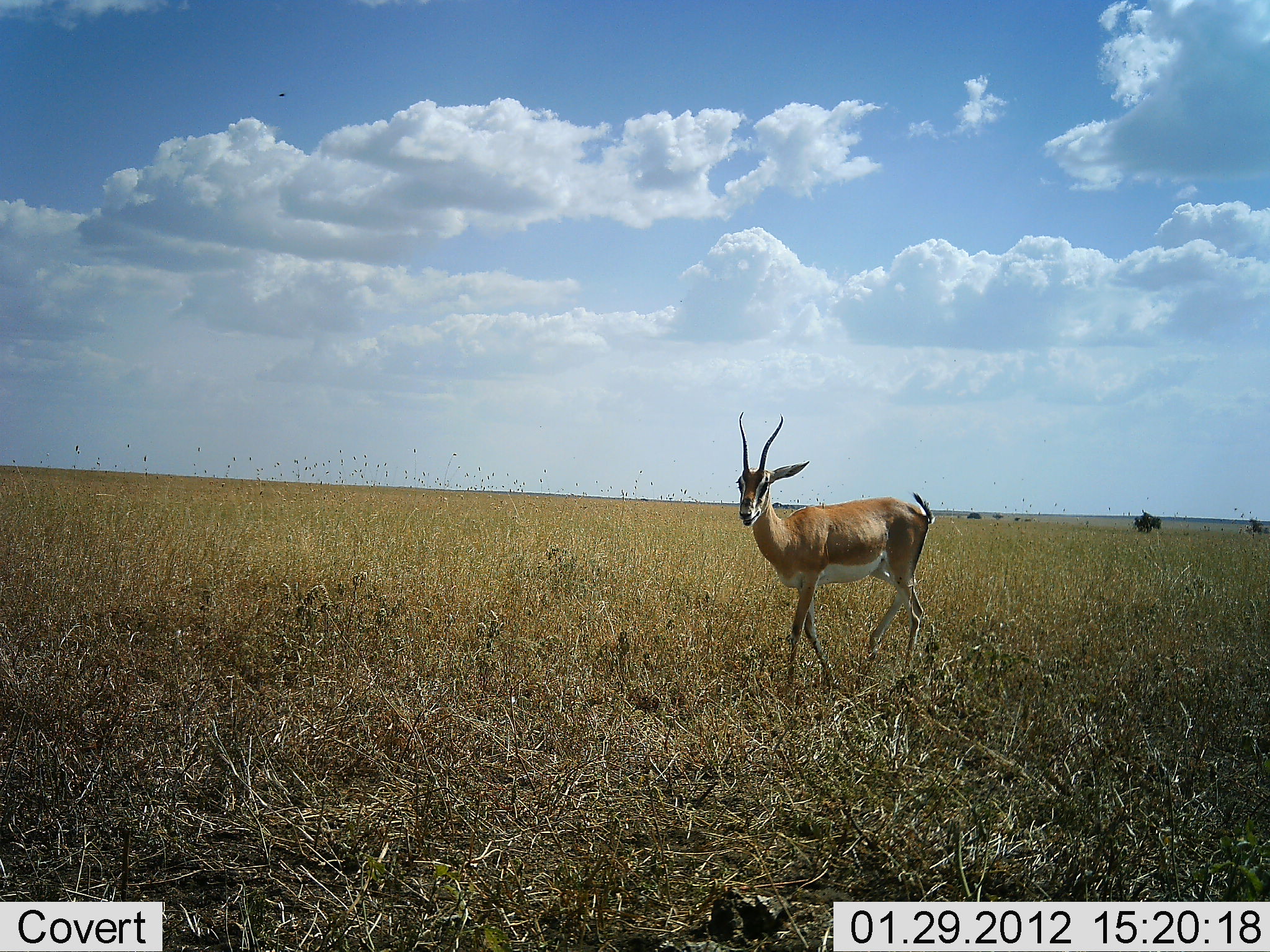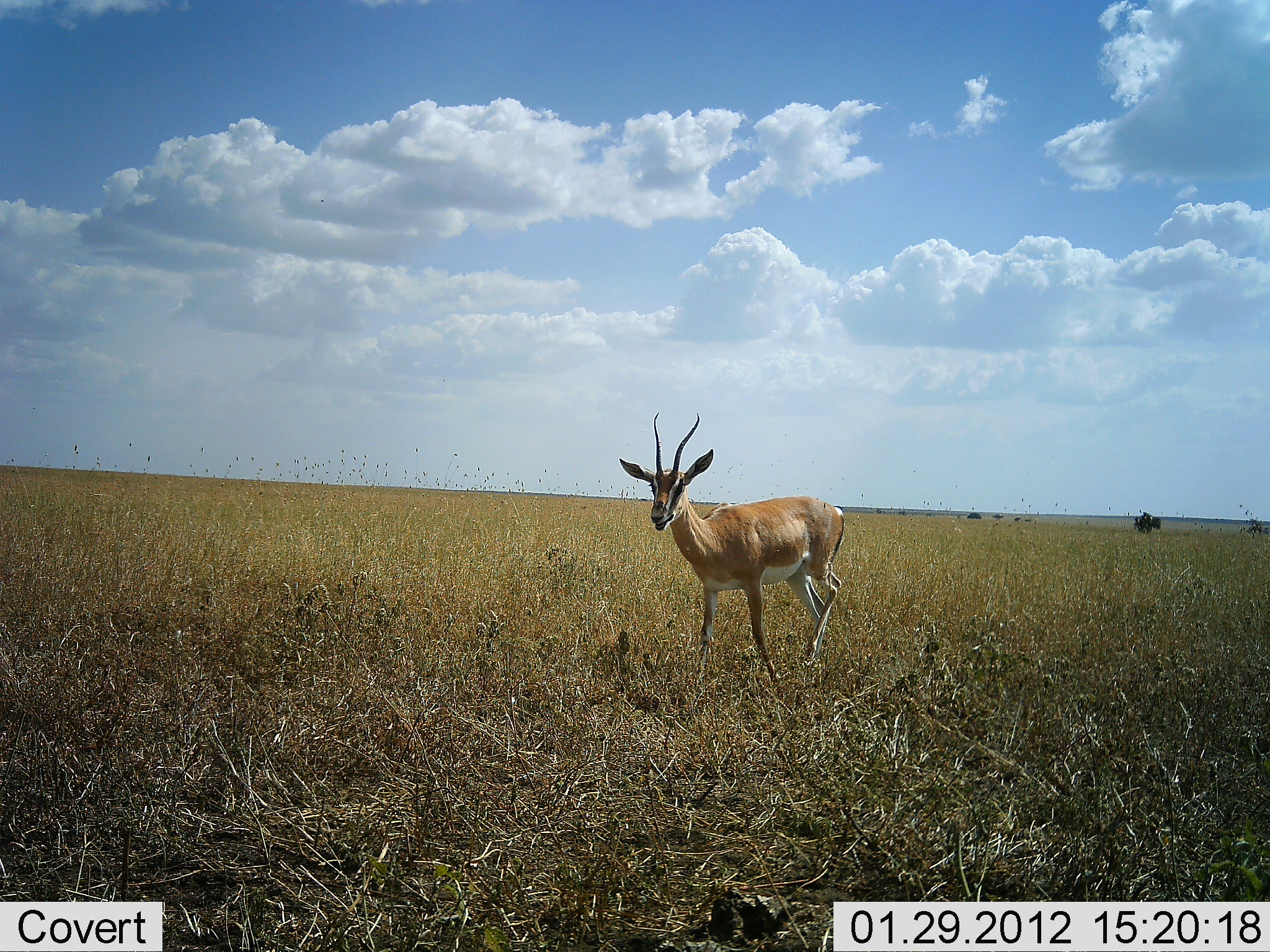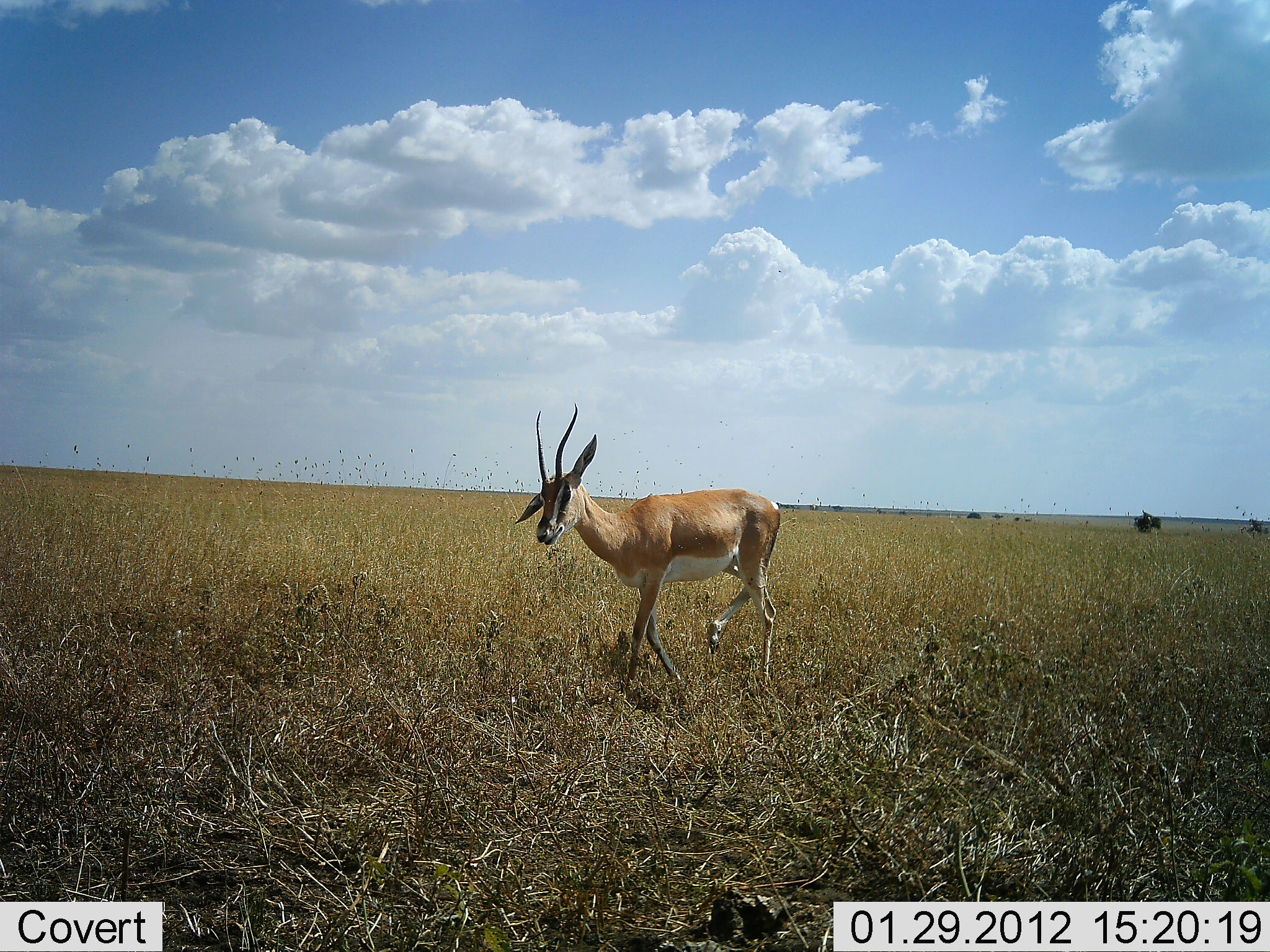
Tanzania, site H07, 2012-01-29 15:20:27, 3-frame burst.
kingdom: Animalia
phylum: Chordata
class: Mammalia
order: Artiodactyla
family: Bovidae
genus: Nanger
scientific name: Nanger granti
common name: grant's gazelle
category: gazellegrants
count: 1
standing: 18%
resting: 0%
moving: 88%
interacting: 0%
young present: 0%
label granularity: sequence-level